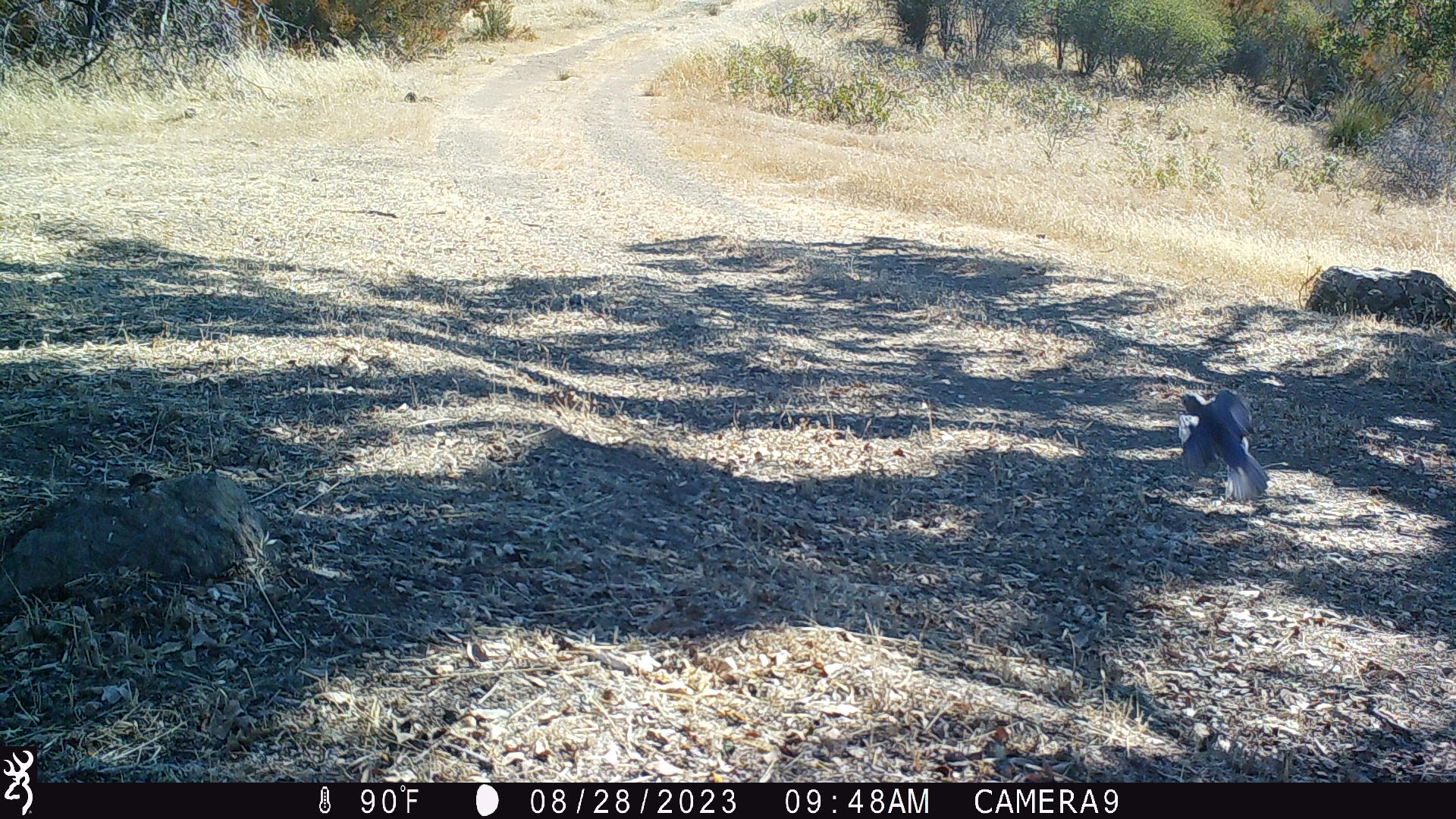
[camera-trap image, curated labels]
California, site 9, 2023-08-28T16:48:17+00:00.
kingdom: Animalia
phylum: Chordata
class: Aves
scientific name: Aves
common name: bird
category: unknown bird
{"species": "unknown bird (bird) (Aves)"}